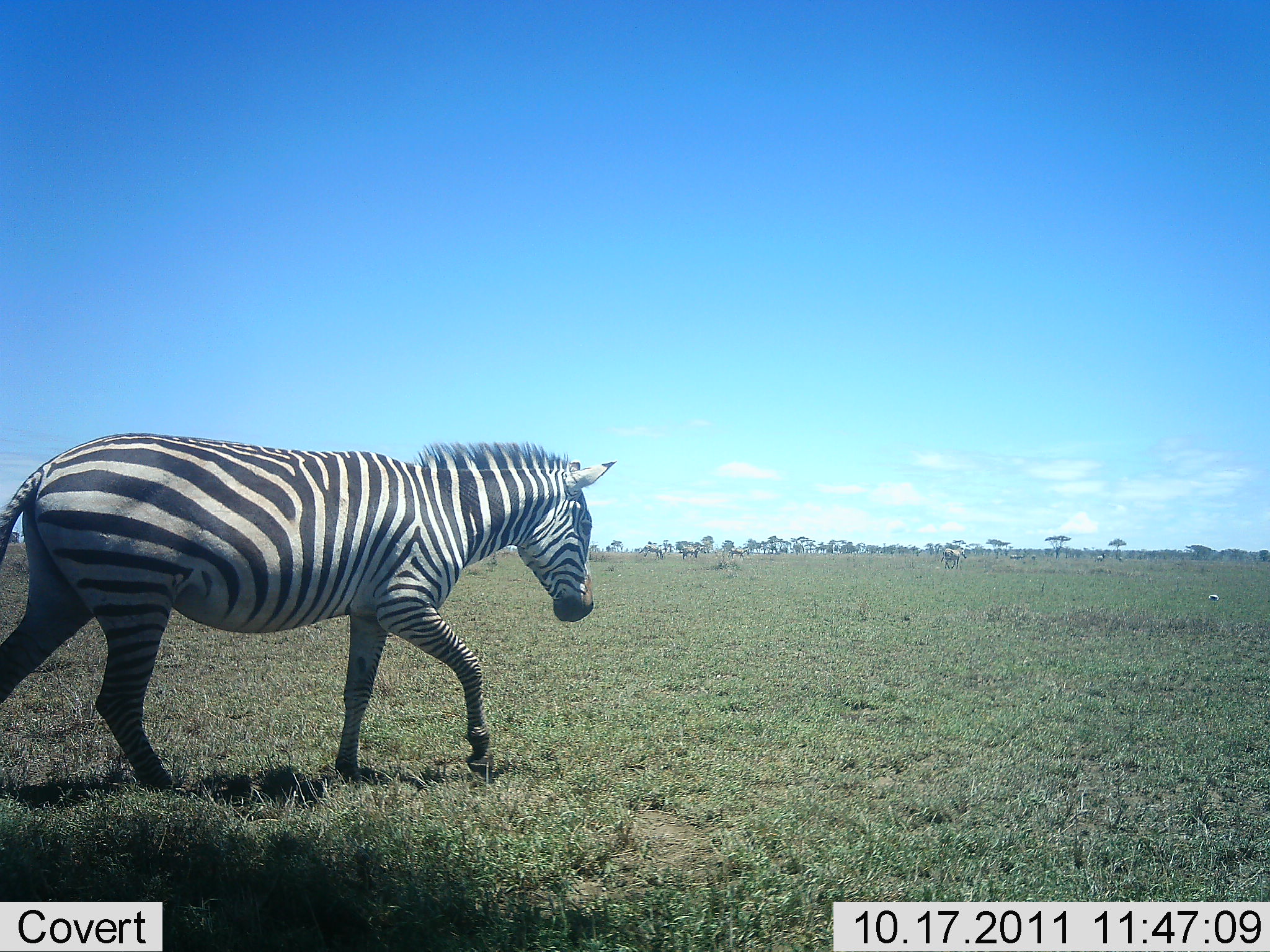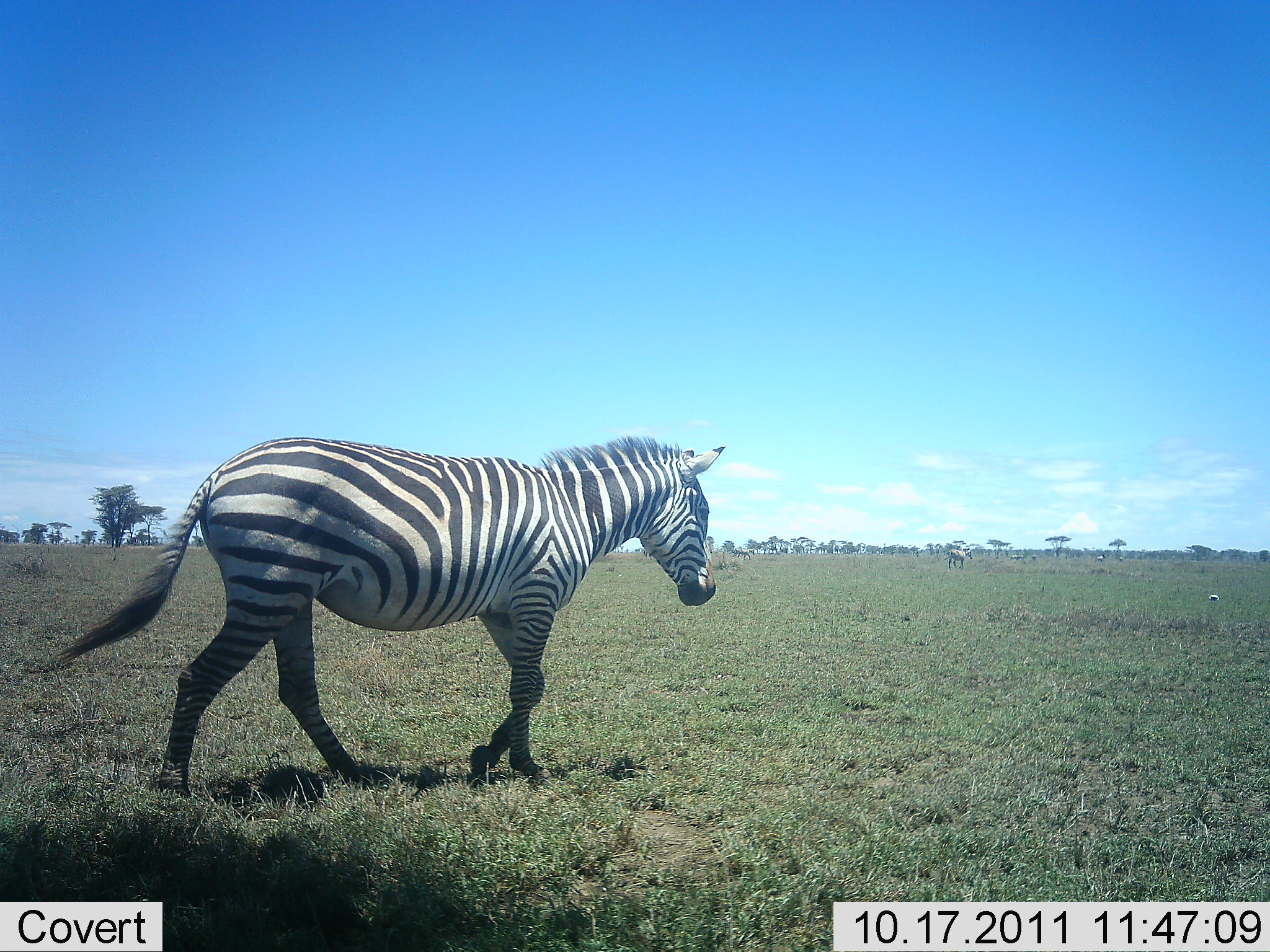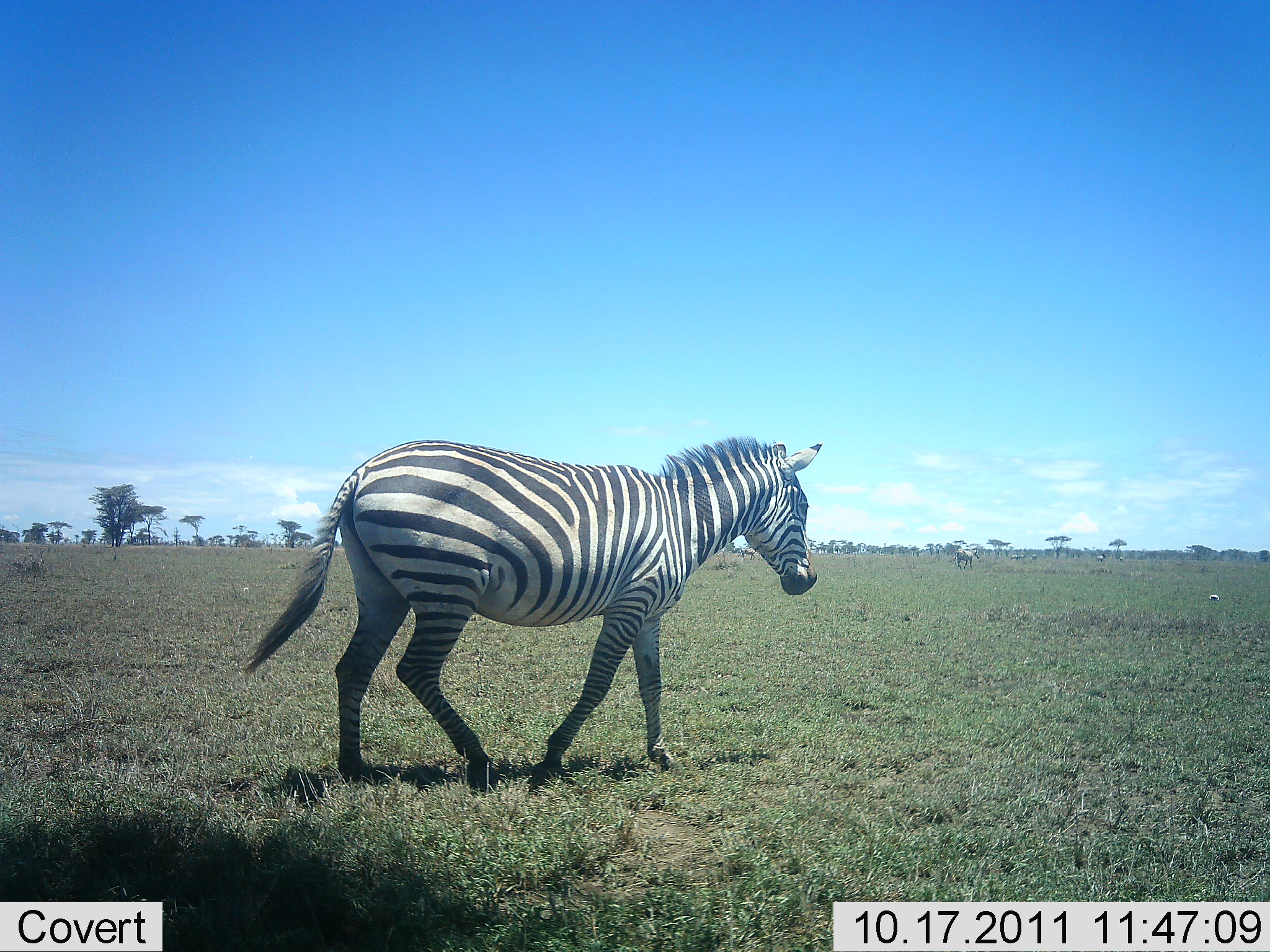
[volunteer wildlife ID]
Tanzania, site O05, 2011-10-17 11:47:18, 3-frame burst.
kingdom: Animalia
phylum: Chordata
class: Mammalia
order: Perissodactyla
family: Equidae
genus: Equus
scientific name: Equus quagga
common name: plains zebra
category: zebra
Zebra (plains zebra) (Equus quagga), count 2. Behavior (volunteer vote fractions): standing 9%, resting 0%, moving 100%, interacting 0%. Young present (vote fraction): 0%. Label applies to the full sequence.